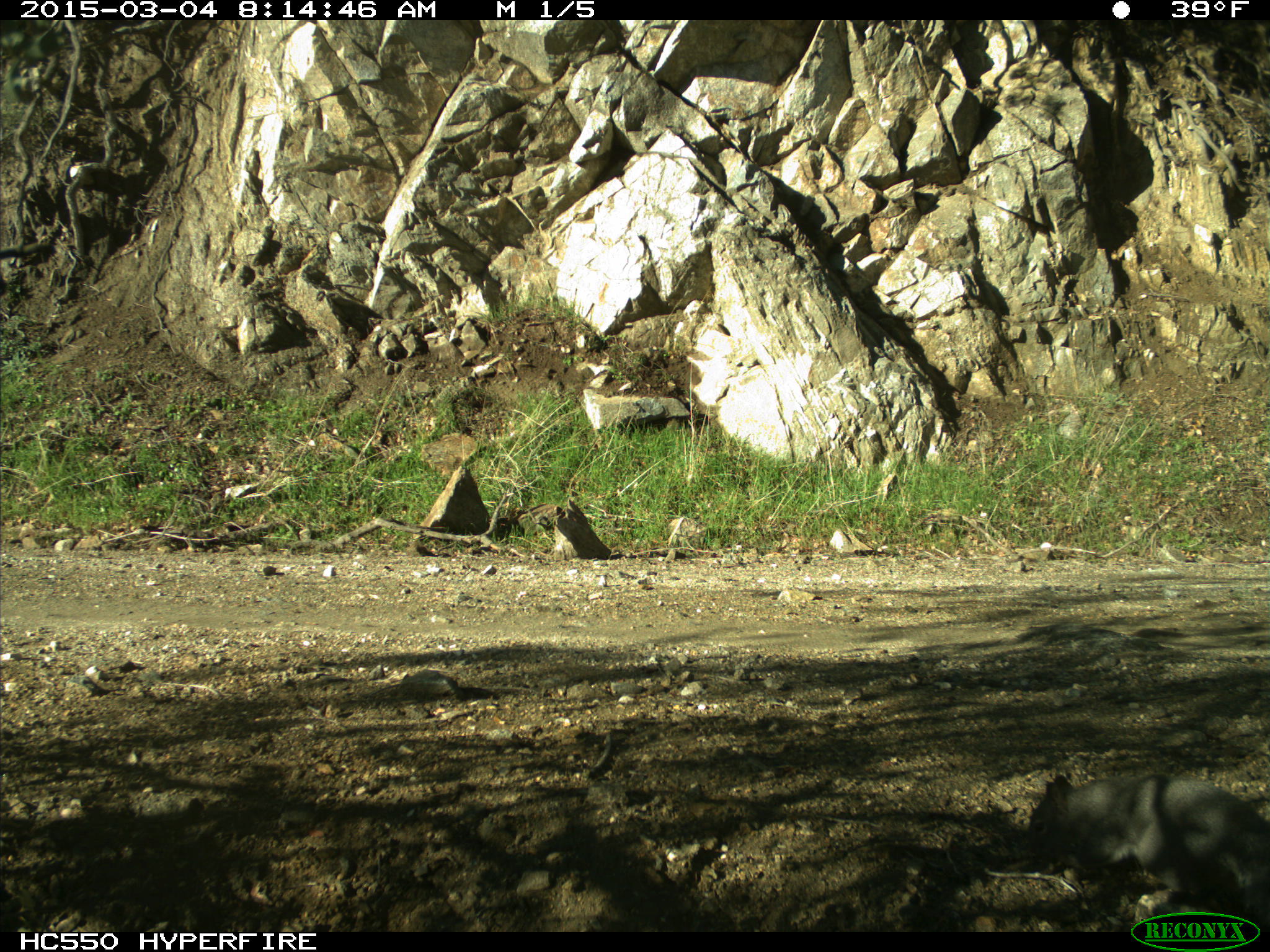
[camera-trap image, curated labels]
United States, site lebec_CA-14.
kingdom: Animalia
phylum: Chordata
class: Mammalia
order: Rodentia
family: Sciuridae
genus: Sciurus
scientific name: Sciurus carolinensis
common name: eastern gray squirrel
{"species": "Sciurus carolinensis (eastern gray squirrel)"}